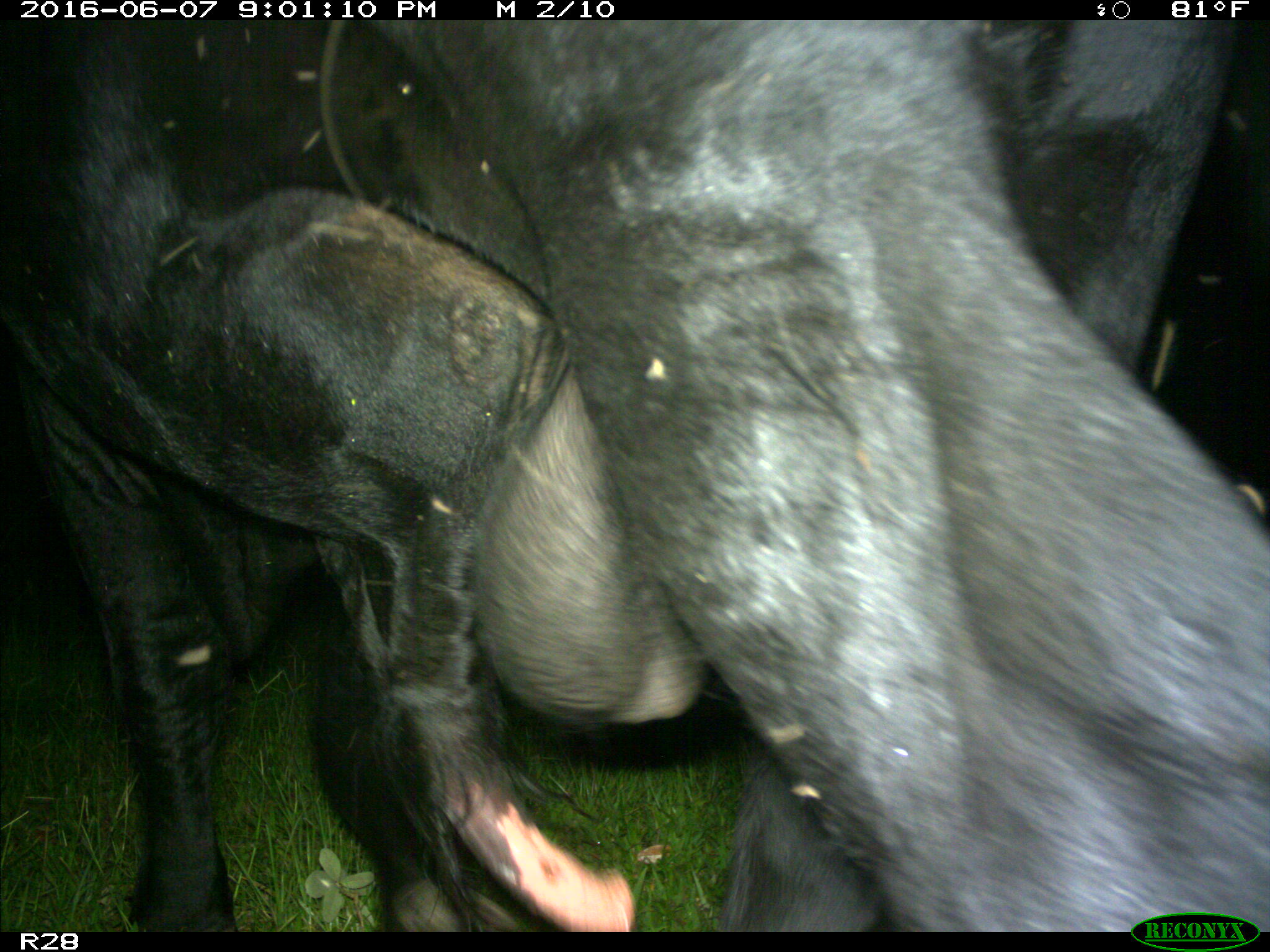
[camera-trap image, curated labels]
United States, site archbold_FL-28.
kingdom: Animalia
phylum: Chordata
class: Mammalia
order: Artiodactyla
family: Bovidae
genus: Bos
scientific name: Bos taurus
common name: domestic cow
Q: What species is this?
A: Bos taurus (domestic cow).